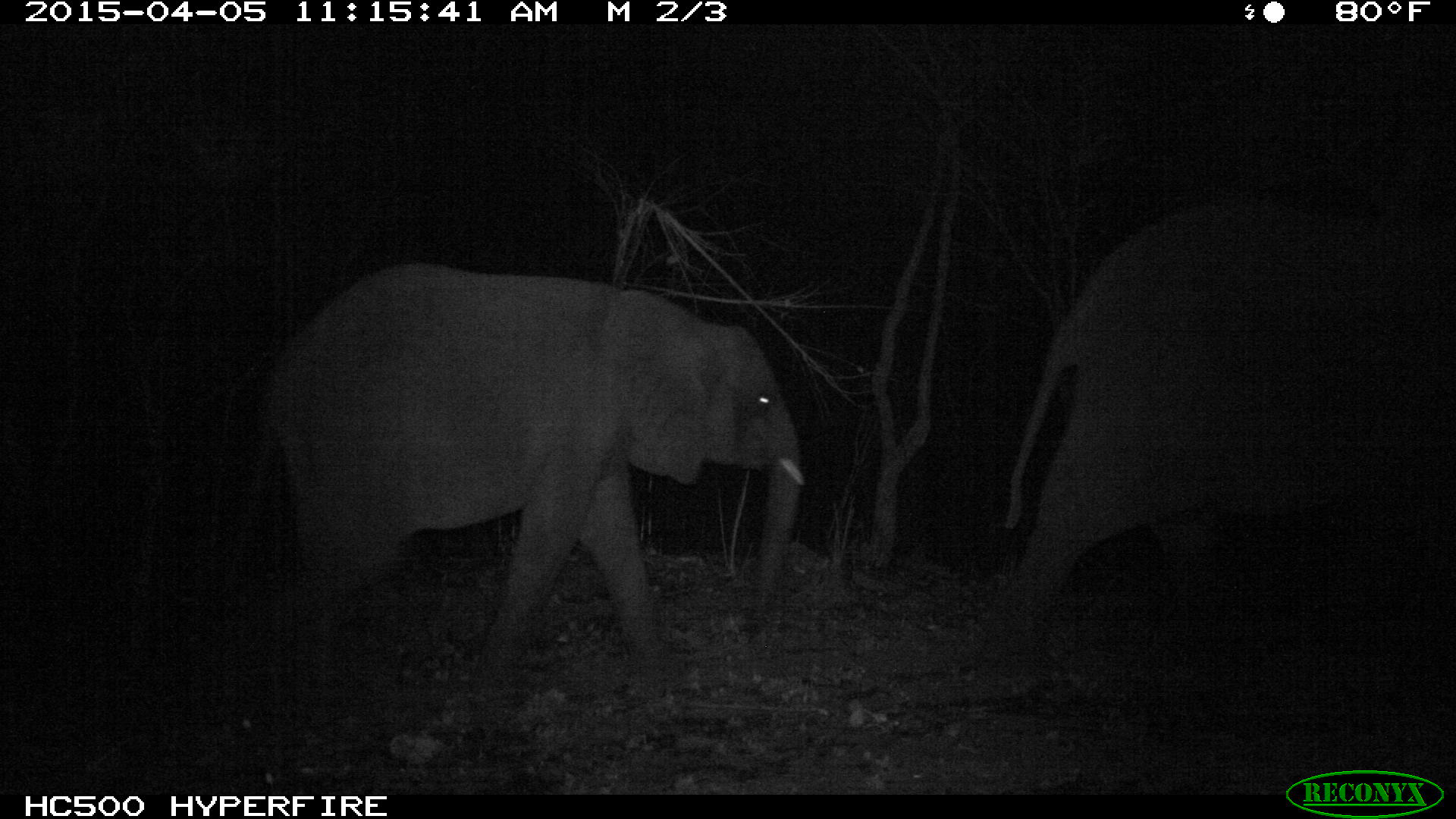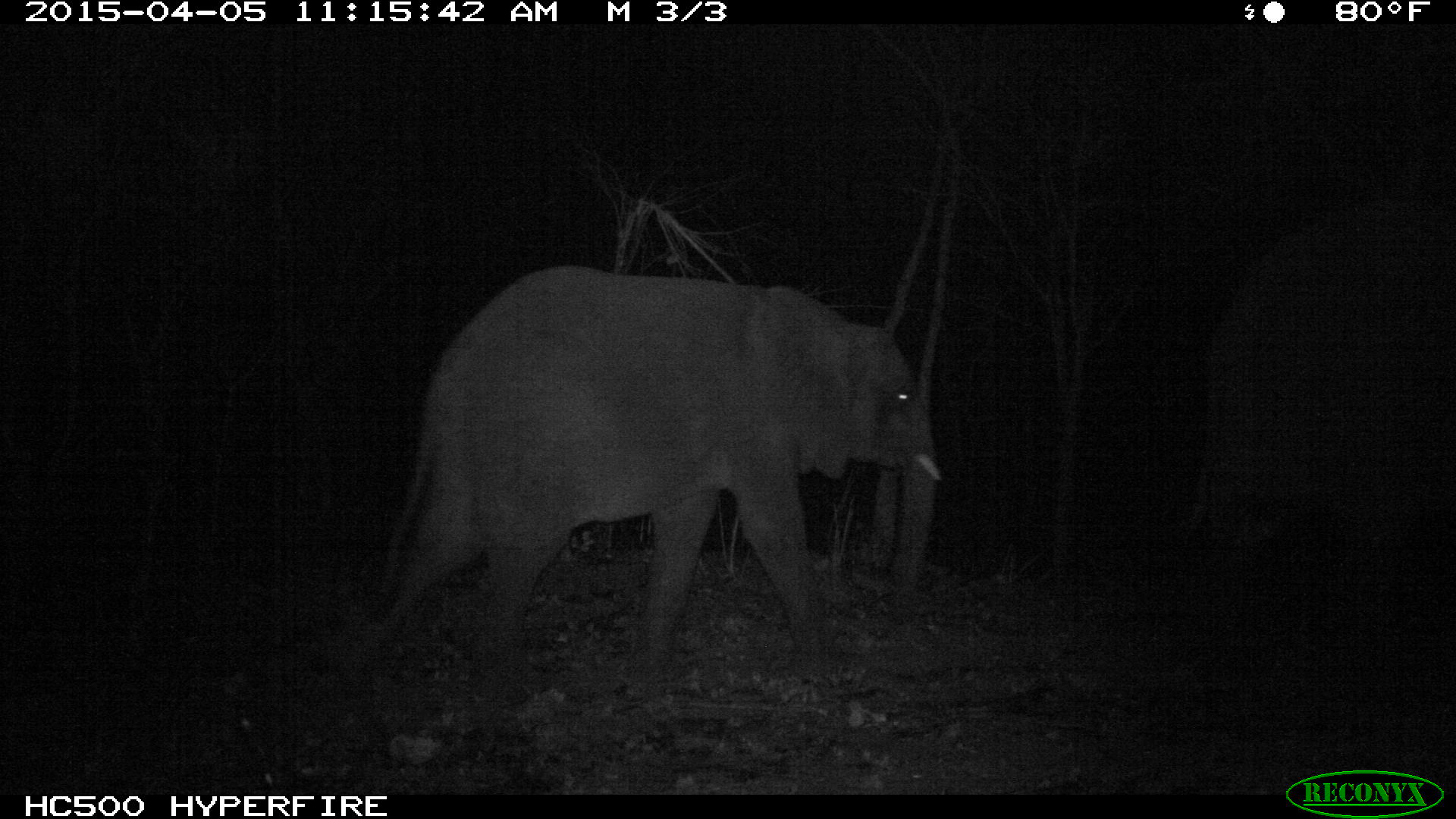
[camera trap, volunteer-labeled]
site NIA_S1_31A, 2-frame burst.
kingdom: Animalia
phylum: Chordata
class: Mammalia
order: Proboscidea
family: Elephantidae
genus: Loxodonta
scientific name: Loxodonta africana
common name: african bush elephant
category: elephant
Elephant (african bush elephant) (Loxodonta africana), count 2. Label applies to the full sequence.